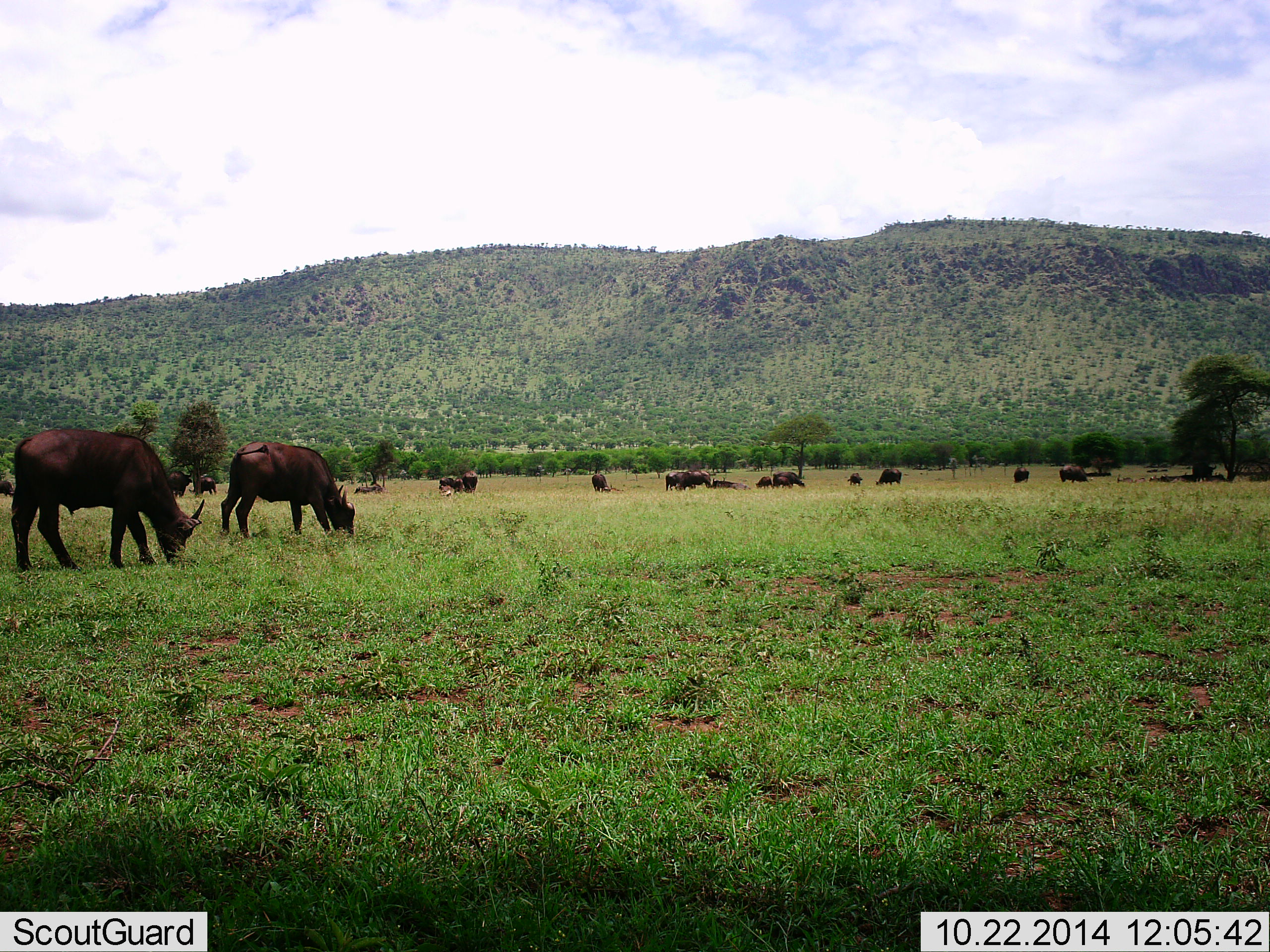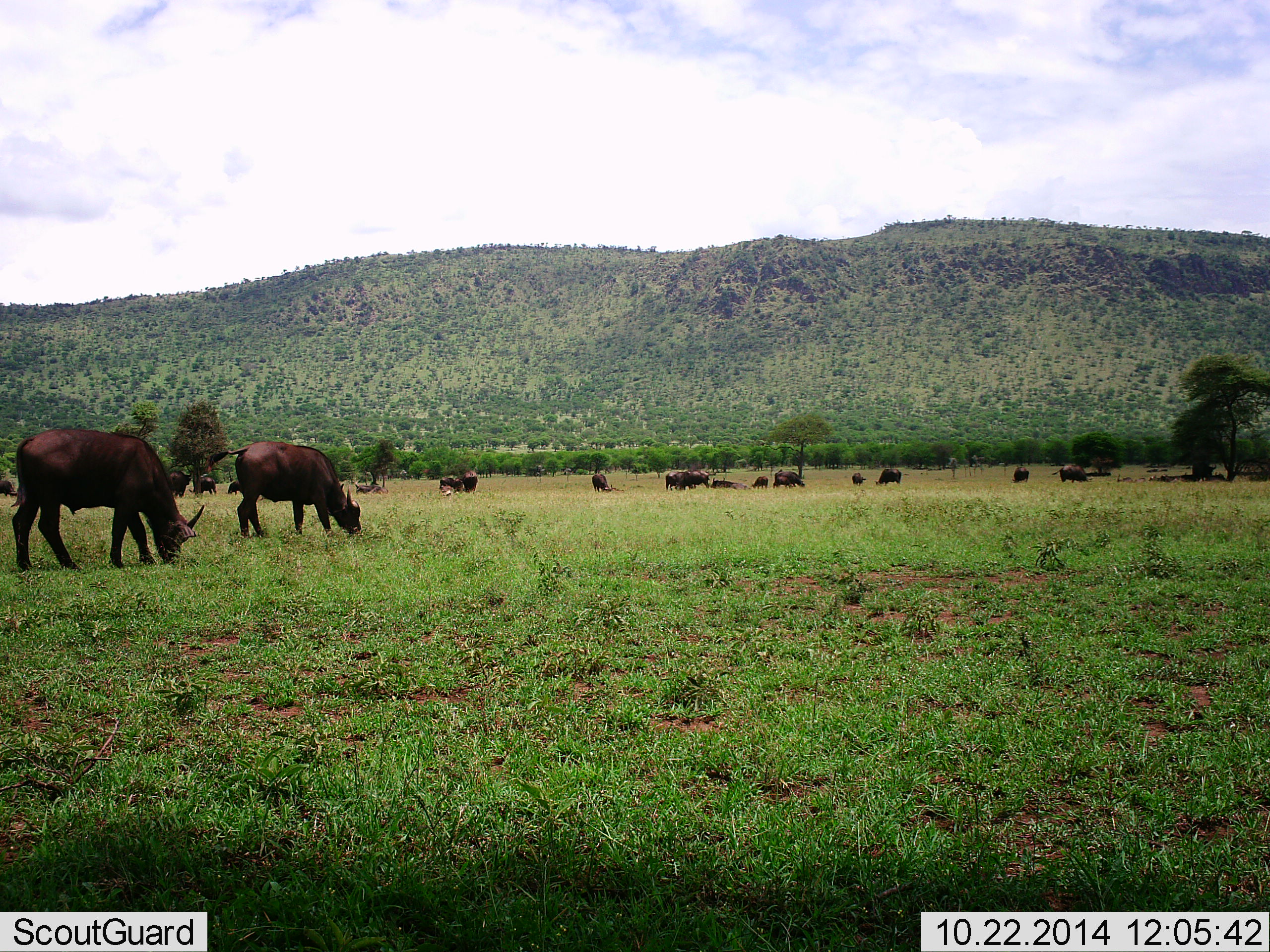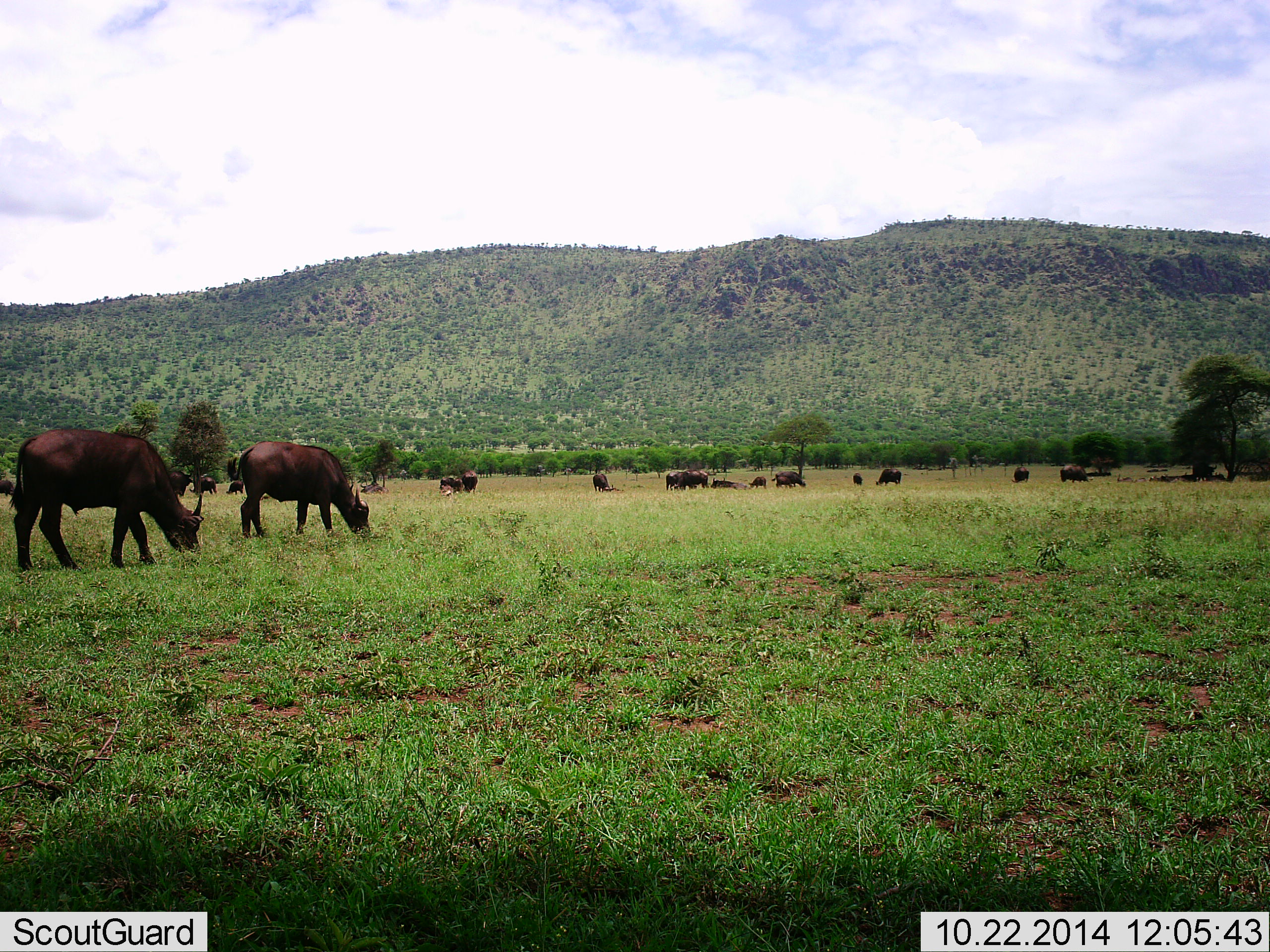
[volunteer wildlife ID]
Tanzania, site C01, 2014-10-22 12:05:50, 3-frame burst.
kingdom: Animalia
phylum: Chordata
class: Mammalia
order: Artiodactyla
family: Bovidae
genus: Syncerus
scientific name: Syncerus caffer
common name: cape buffalo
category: buffalo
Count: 11-50.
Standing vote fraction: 50%.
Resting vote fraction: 40%.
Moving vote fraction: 40%.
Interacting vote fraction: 10%.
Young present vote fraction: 10%.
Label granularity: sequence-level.